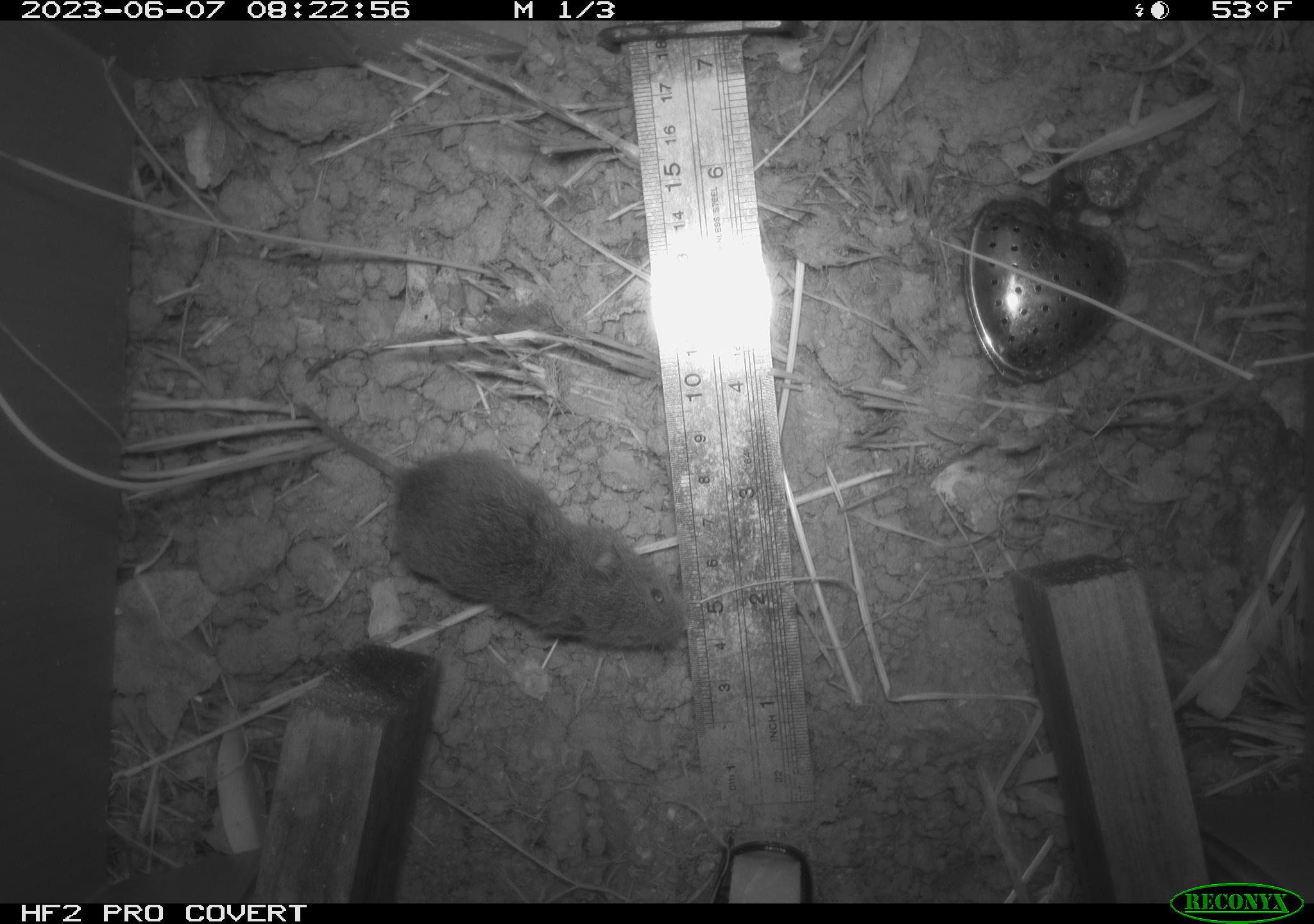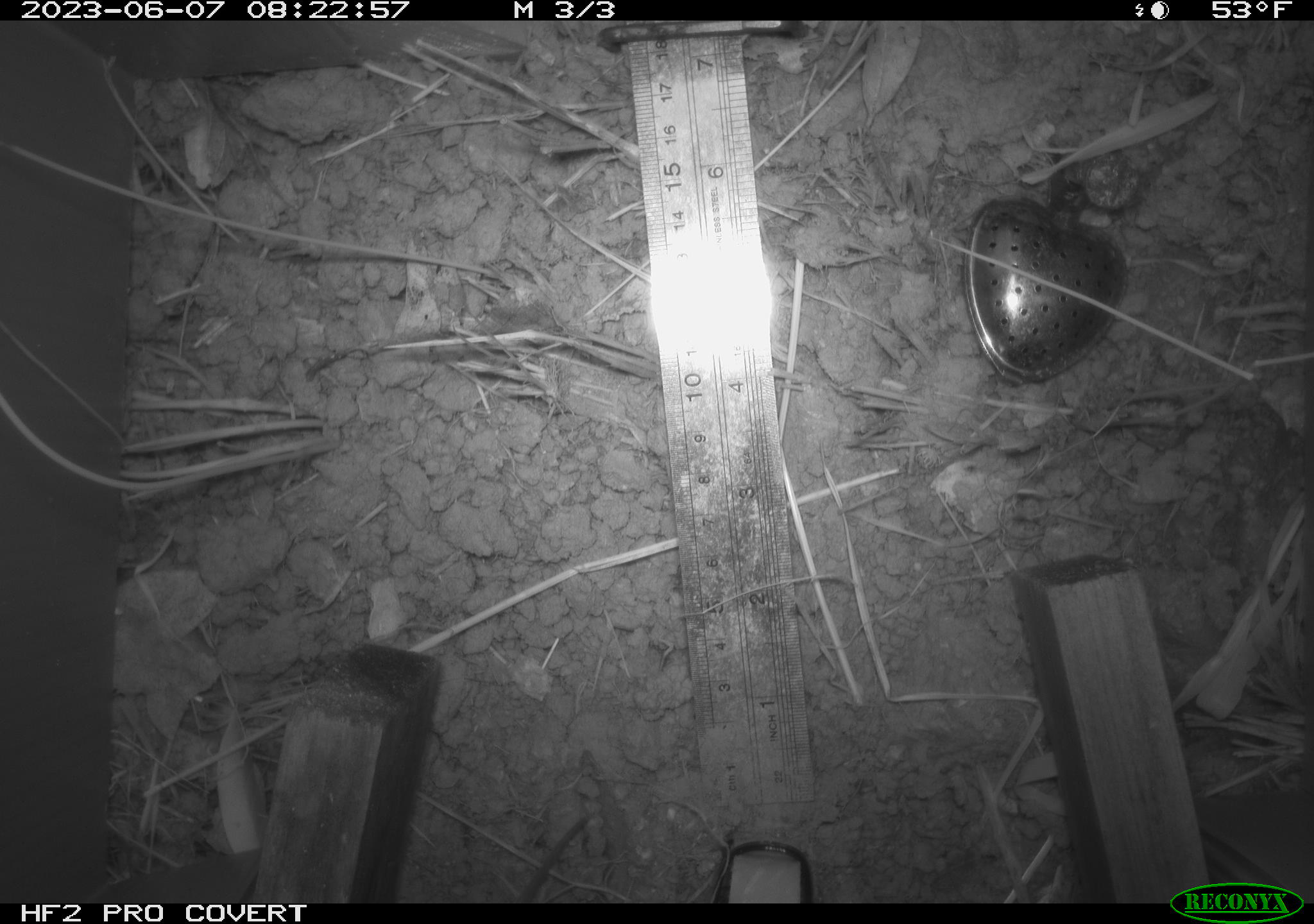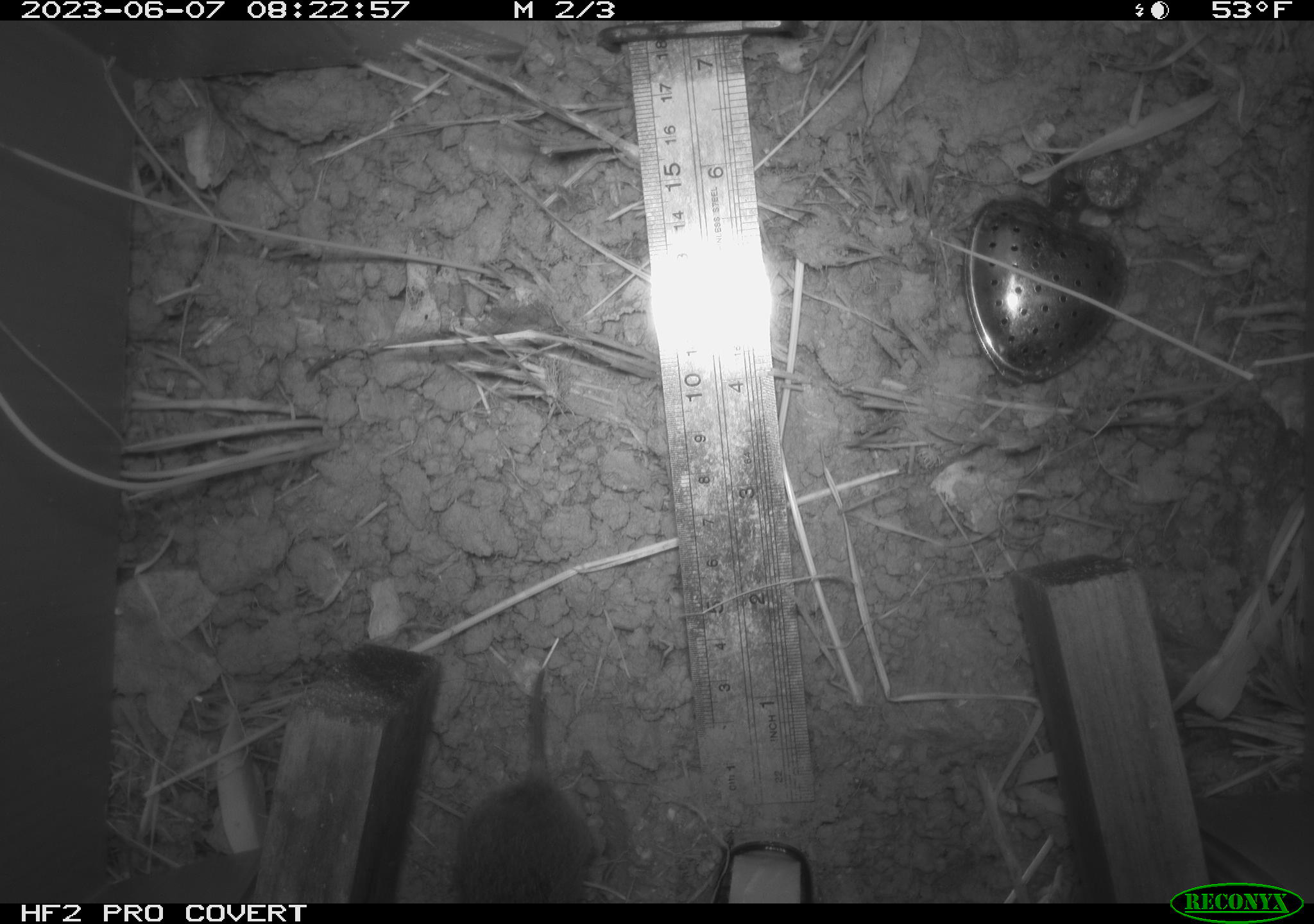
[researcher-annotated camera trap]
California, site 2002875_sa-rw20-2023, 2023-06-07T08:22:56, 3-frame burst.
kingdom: Animalia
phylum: Chordata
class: Mammalia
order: Rodentia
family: Cricetidae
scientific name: Arvicolinae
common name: voles, lemmings, and muskrats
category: arvicolinae subfamily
Arvicolinae subfamily (voles, lemmings, and muskrats) (Arvicolinae).